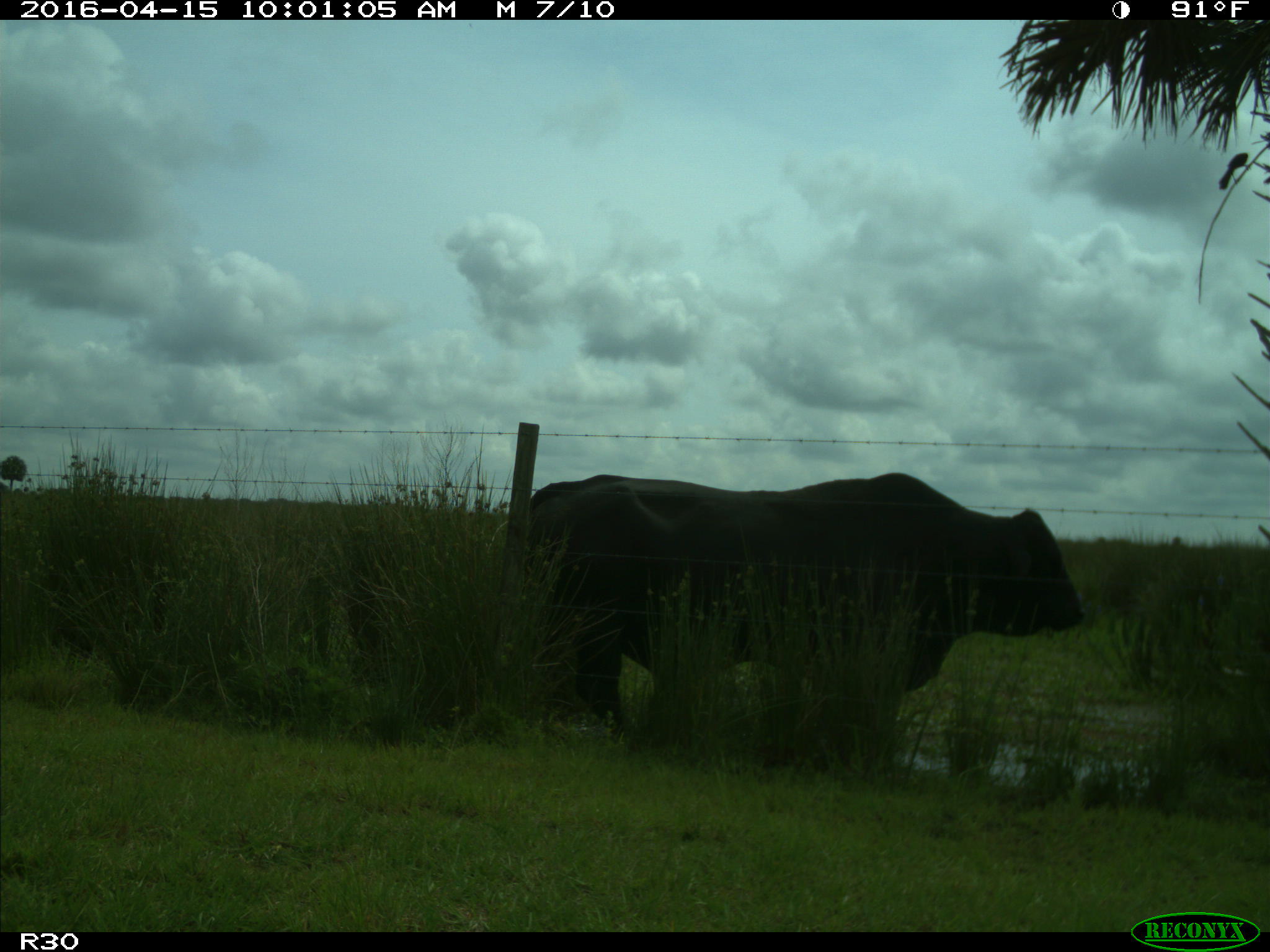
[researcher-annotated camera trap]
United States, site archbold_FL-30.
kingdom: Animalia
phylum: Chordata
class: Mammalia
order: Artiodactyla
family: Bovidae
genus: Bos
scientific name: Bos taurus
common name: domestic cow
Bos taurus (domestic cow).